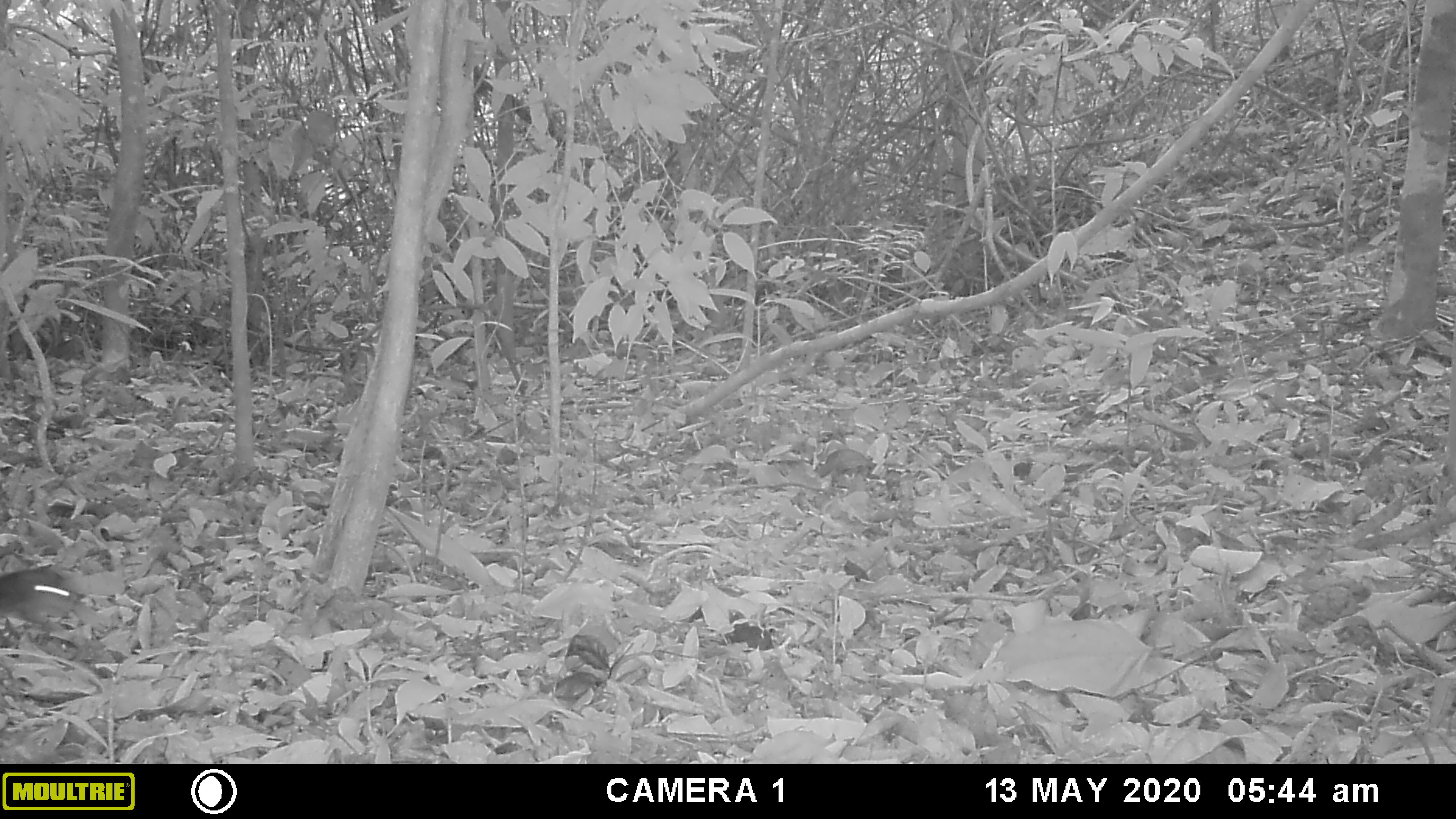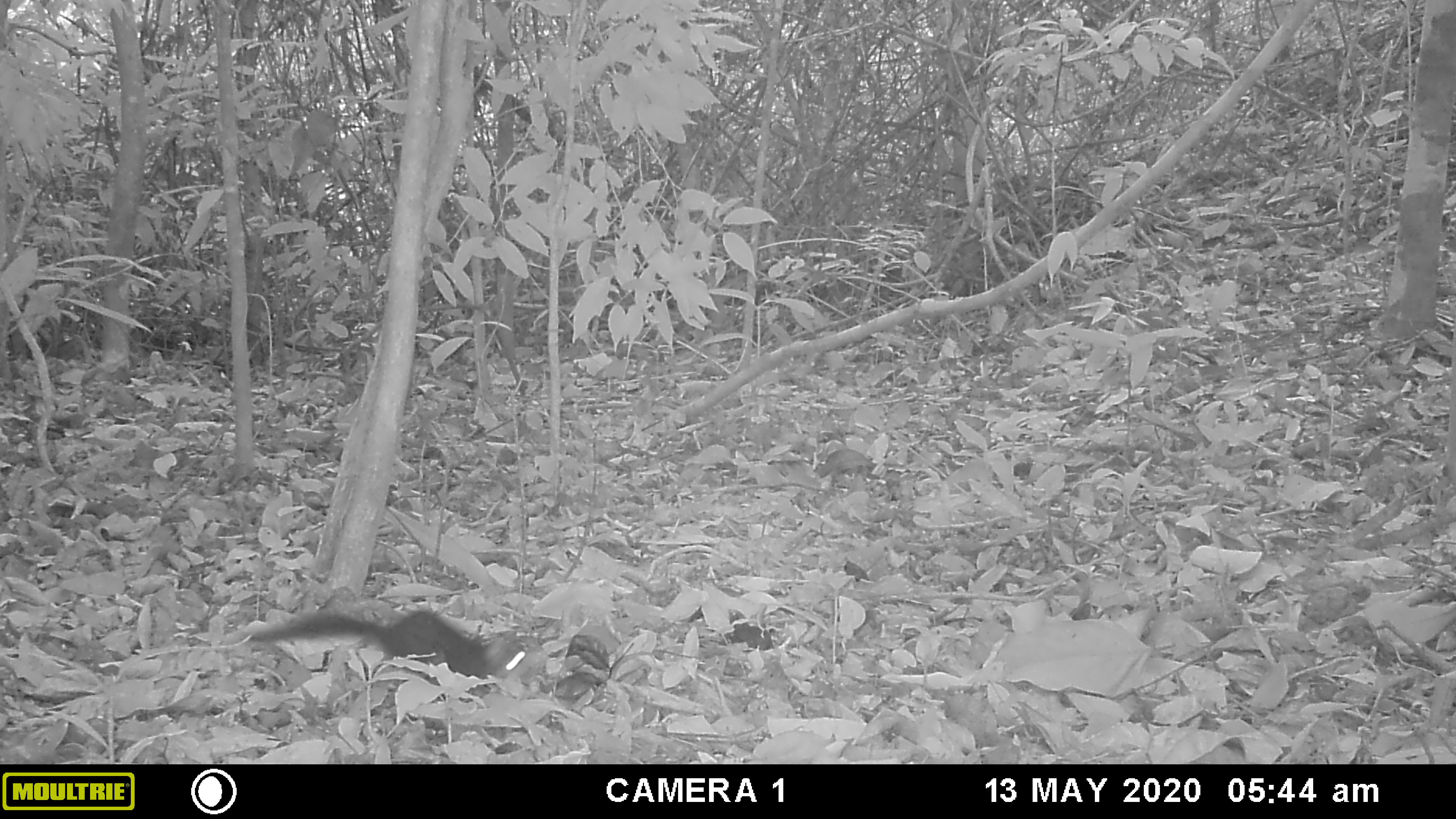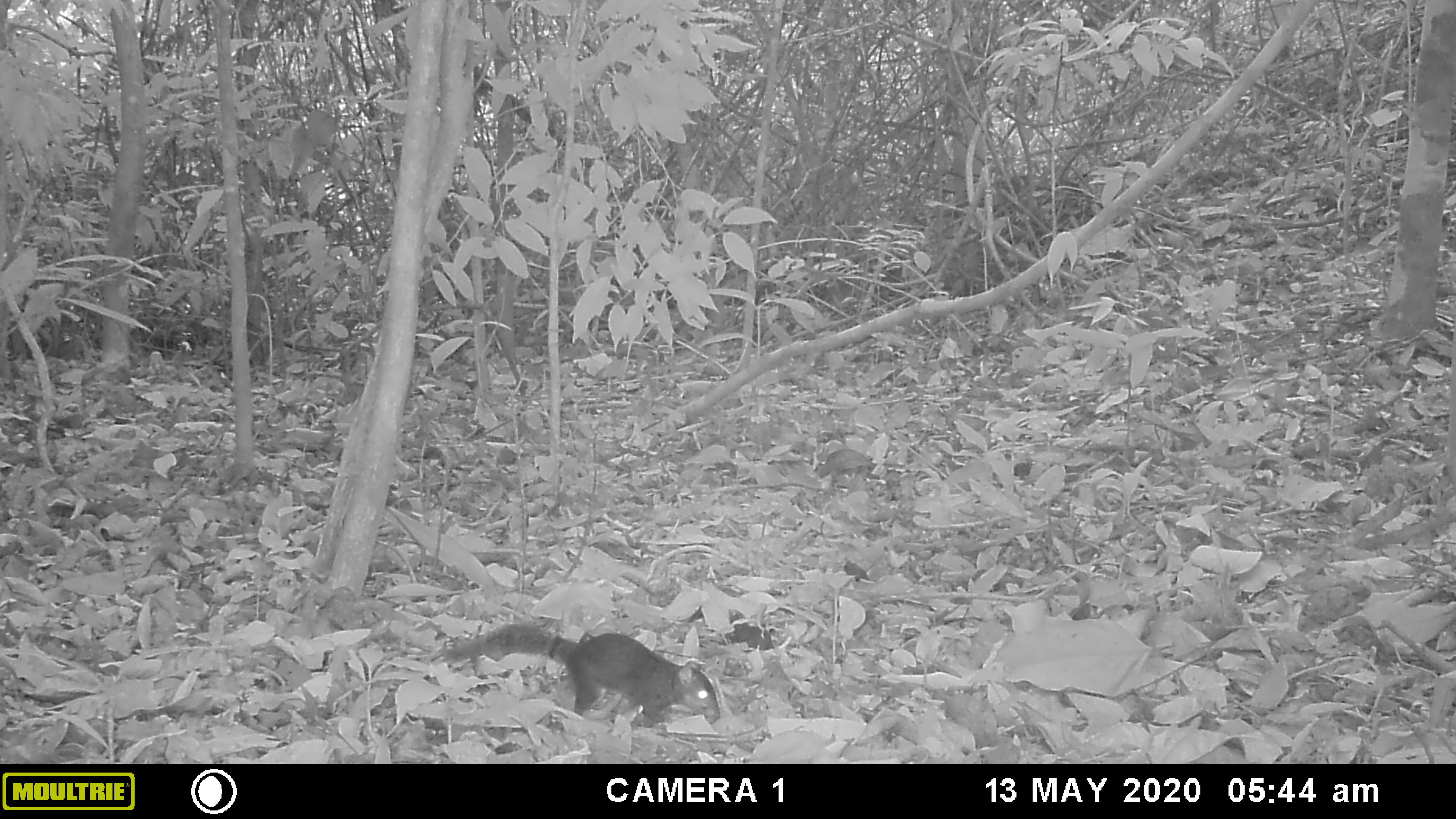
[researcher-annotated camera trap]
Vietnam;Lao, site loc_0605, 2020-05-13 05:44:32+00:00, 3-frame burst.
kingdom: Animalia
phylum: Chordata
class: Mammalia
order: Rodentia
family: Sciuridae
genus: Dremomys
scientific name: Dremomys rufigenis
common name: red-cheeked squirrel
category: red cheeked squirrel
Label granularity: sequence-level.